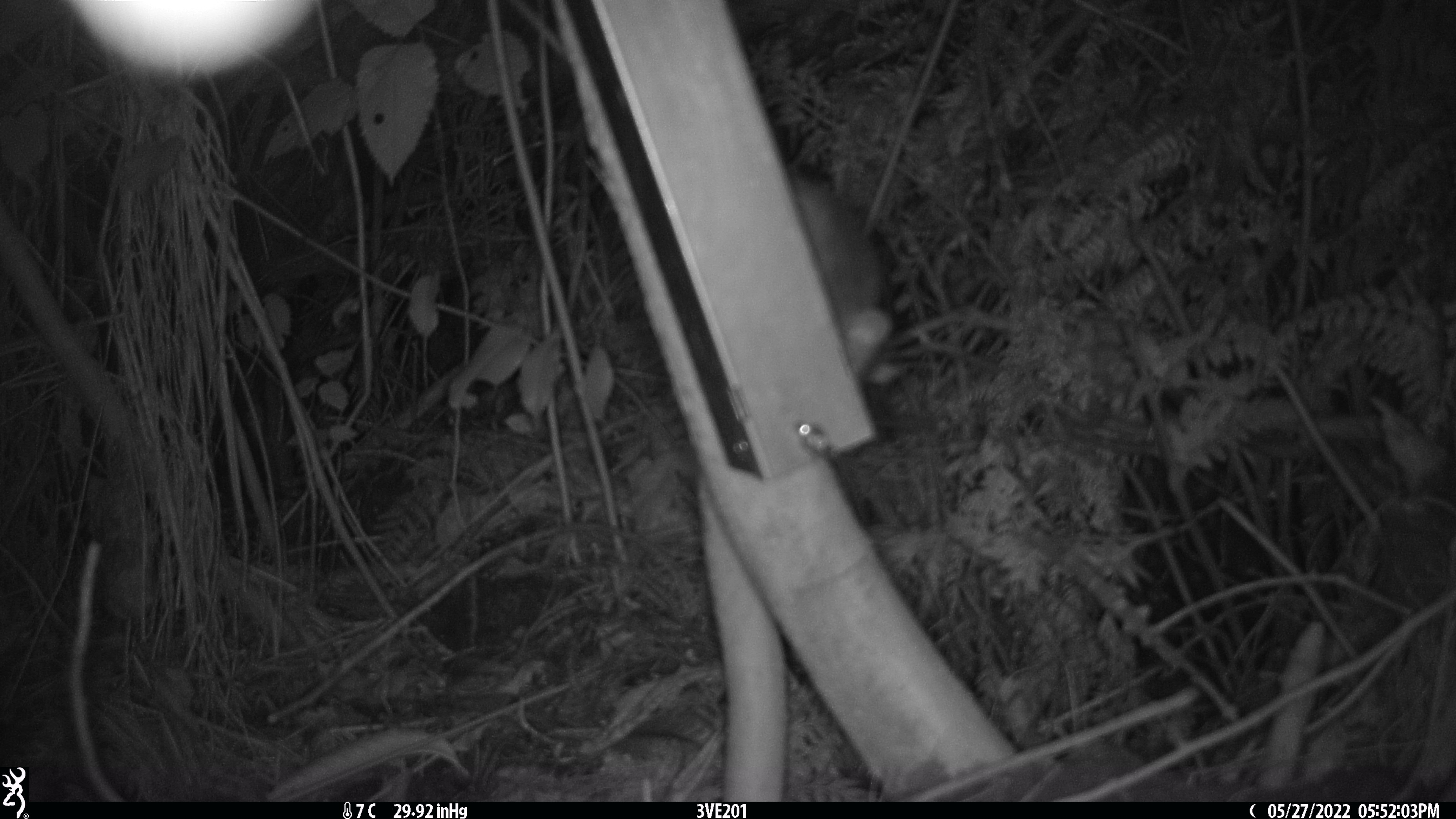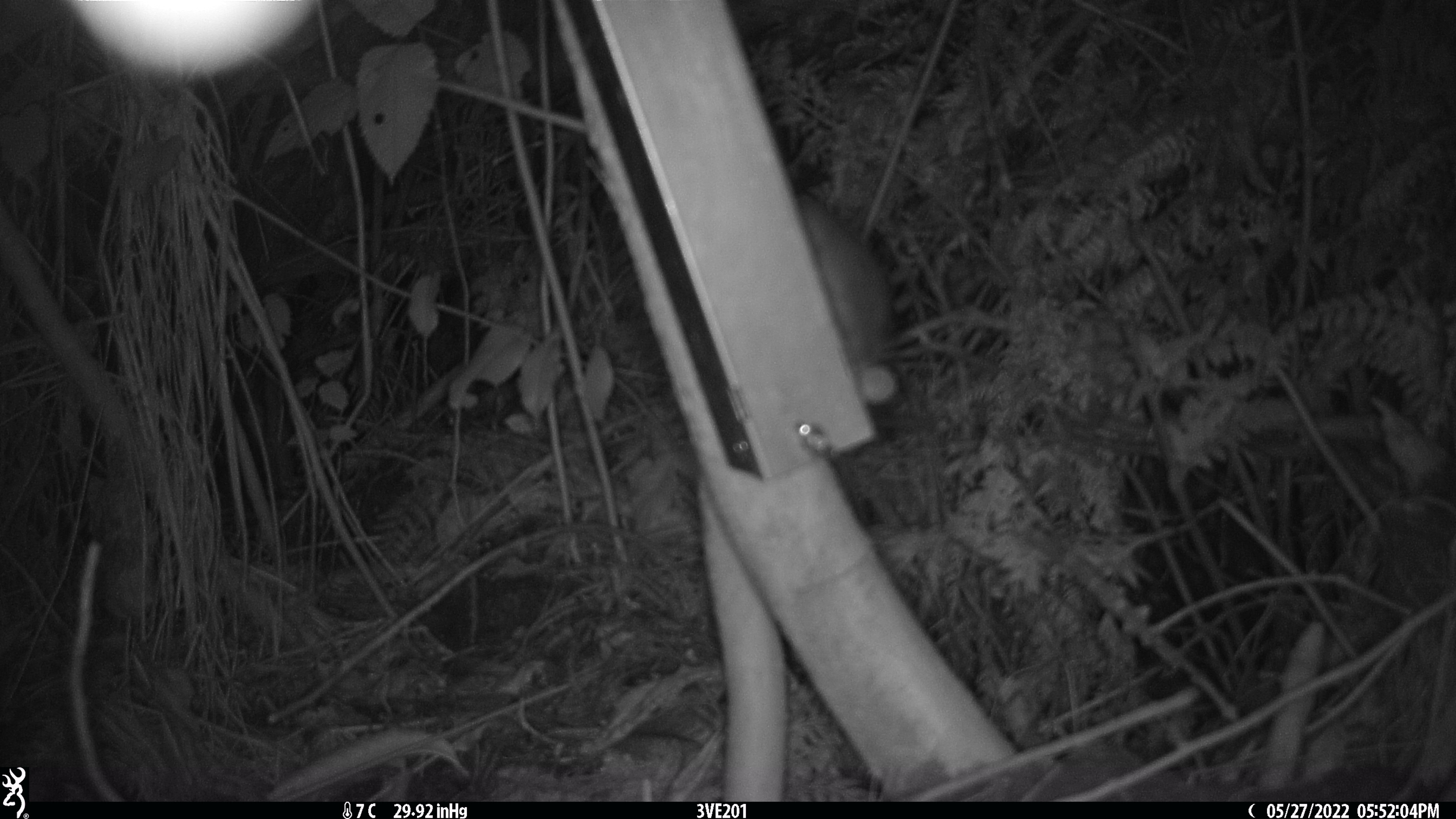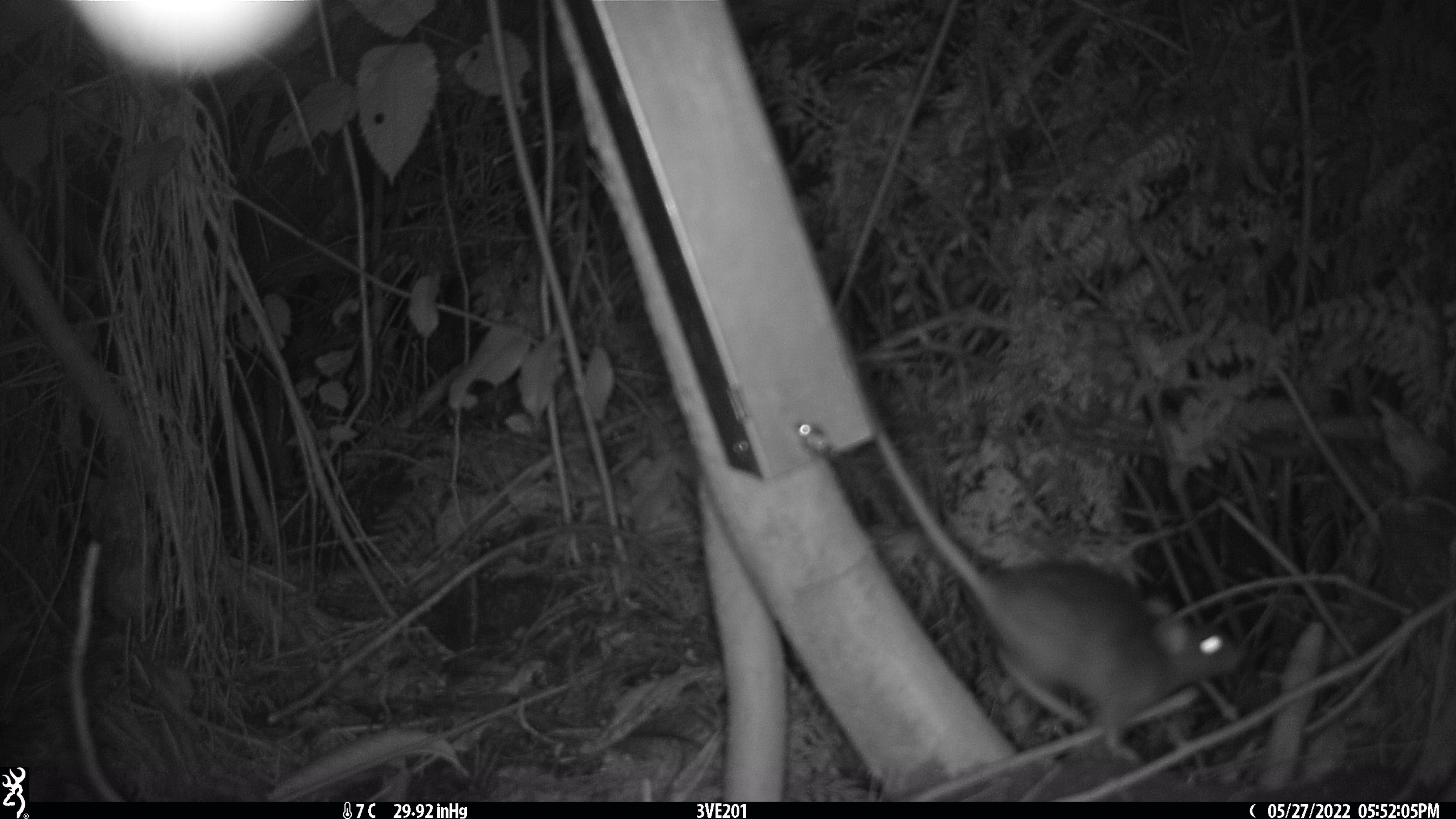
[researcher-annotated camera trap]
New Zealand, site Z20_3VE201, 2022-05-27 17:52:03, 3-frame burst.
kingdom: Animalia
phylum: Chordata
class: Mammalia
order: Rodentia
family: Muridae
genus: Rattus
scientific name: Rattus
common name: rat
Rat (Rattus).